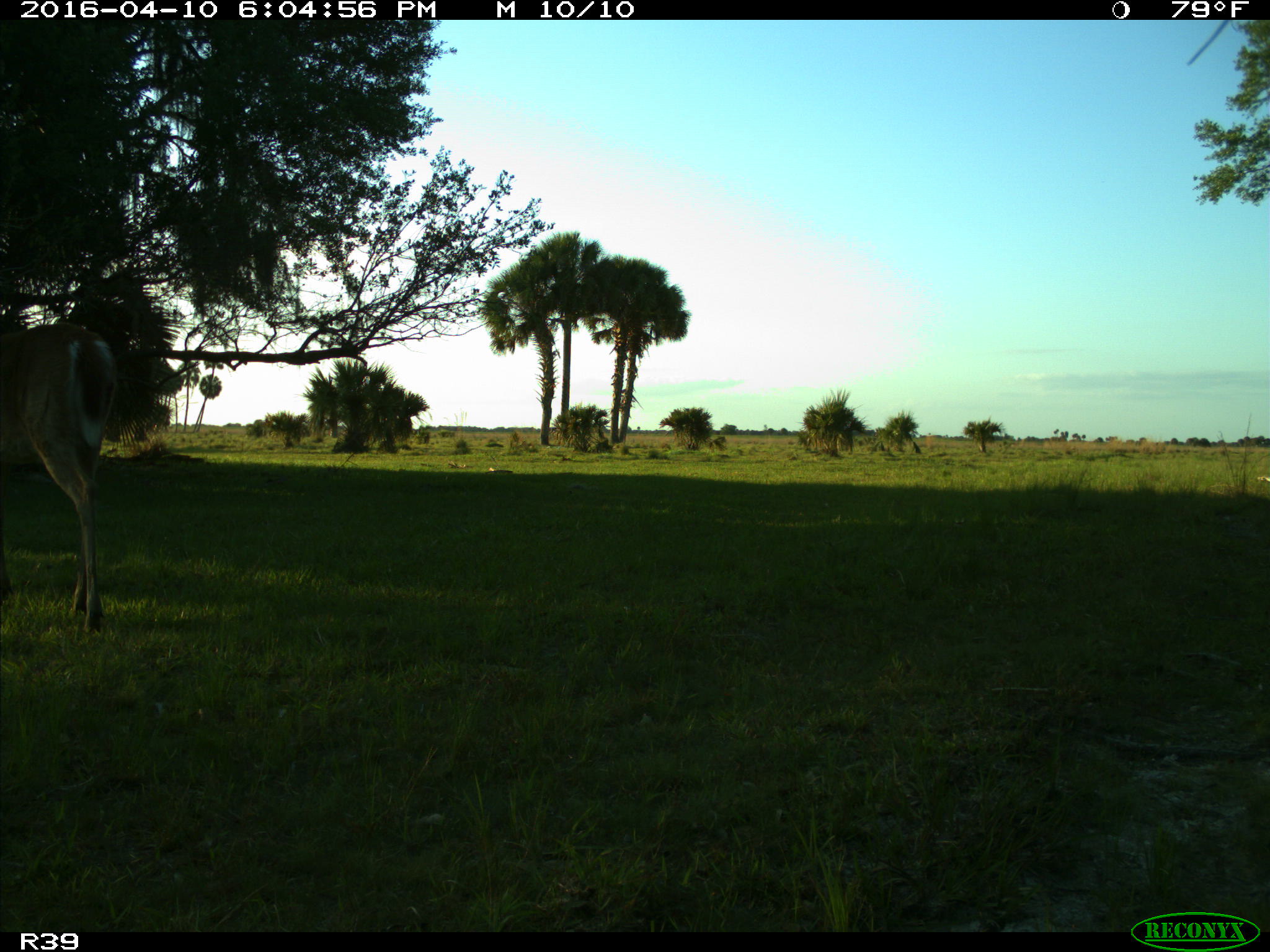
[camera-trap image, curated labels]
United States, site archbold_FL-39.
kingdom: Animalia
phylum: Chordata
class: Mammalia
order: Artiodactyla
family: Cervidae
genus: Odocoileus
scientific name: Odocoileus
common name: deer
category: unidentified deer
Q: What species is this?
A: Unidentified deer (deer) (Odocoileus).